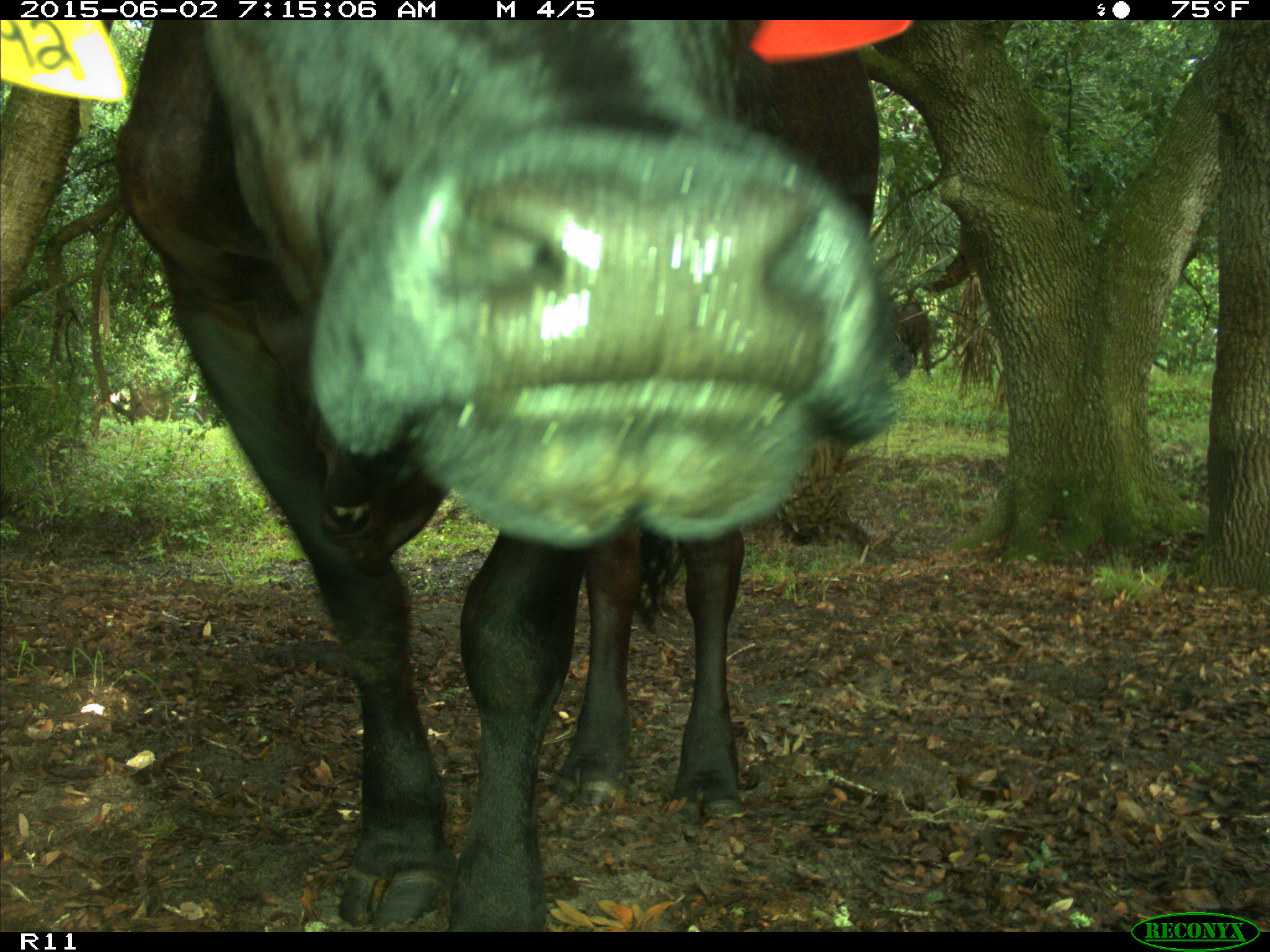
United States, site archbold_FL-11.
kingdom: Animalia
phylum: Chordata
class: Mammalia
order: Artiodactyla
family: Bovidae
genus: Bos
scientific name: Bos taurus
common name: domestic cow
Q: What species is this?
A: Bos taurus (domestic cow).